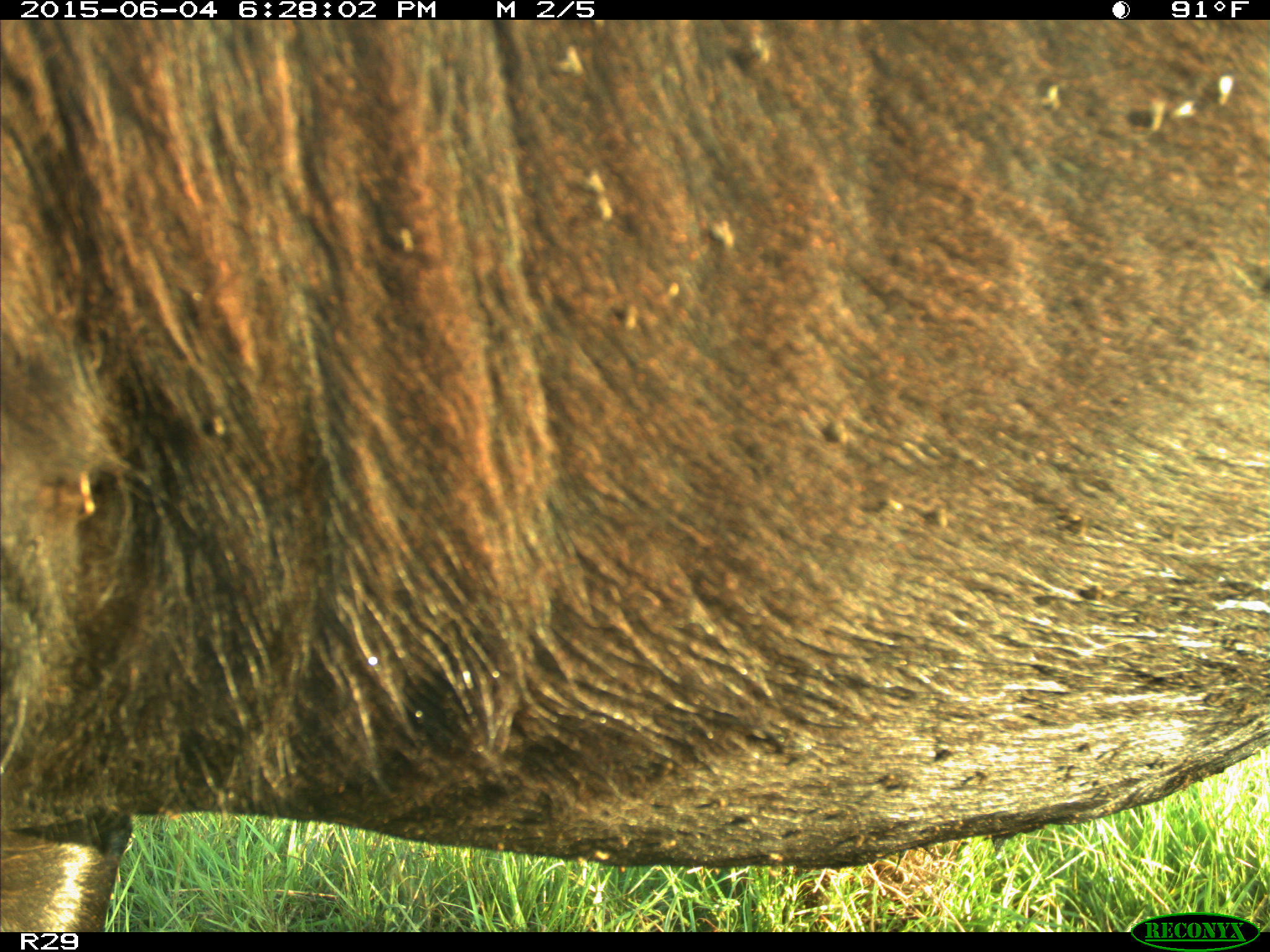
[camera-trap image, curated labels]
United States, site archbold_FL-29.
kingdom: Animalia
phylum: Chordata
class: Mammalia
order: Artiodactyla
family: Bovidae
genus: Bos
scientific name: Bos taurus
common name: domestic cow